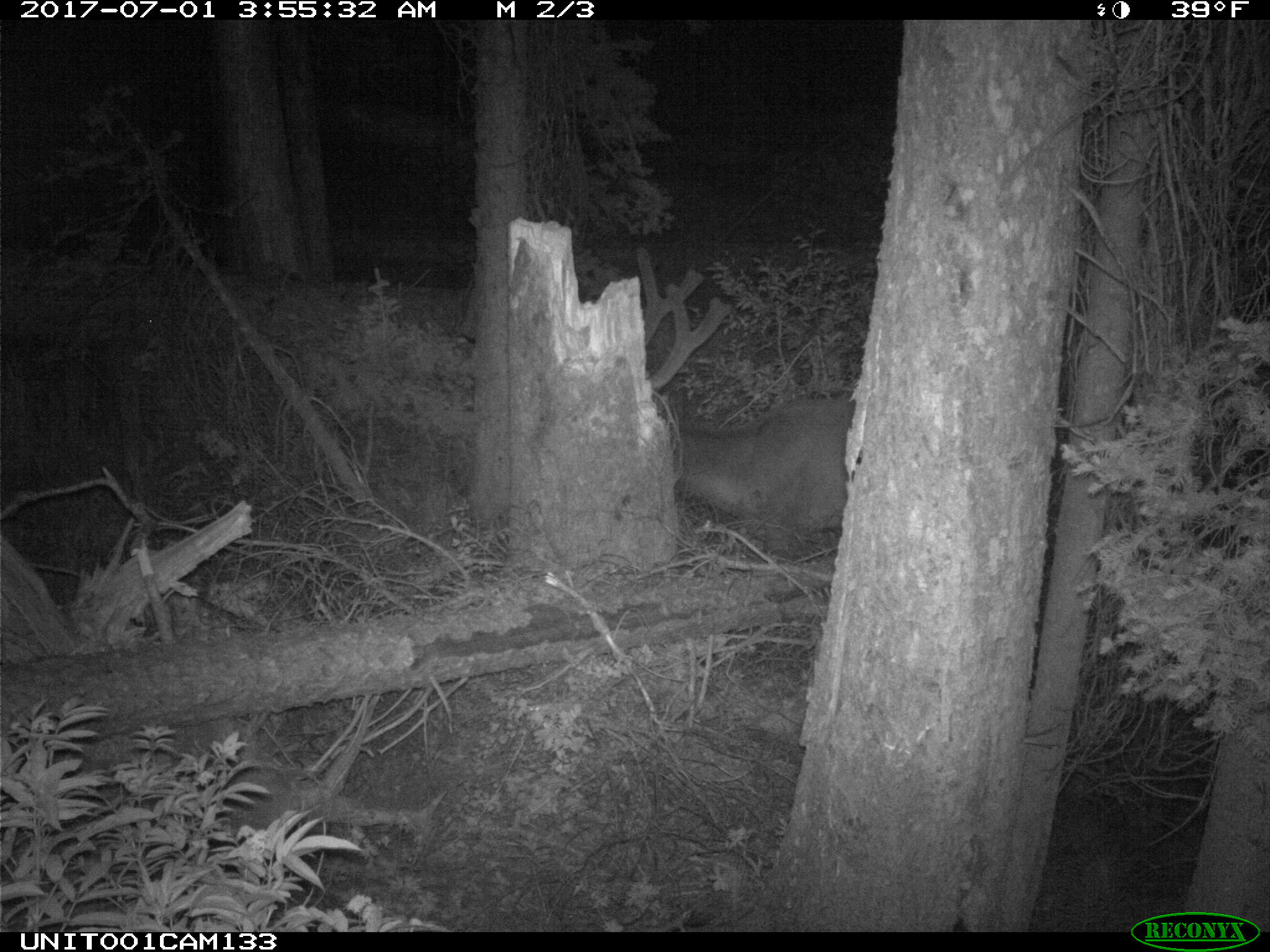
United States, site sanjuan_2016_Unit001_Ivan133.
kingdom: Animalia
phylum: Chordata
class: Mammalia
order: Artiodactyla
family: Cervidae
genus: Cervus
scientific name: Cervus elaphus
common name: red deer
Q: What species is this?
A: Cervus elaphus (red deer).